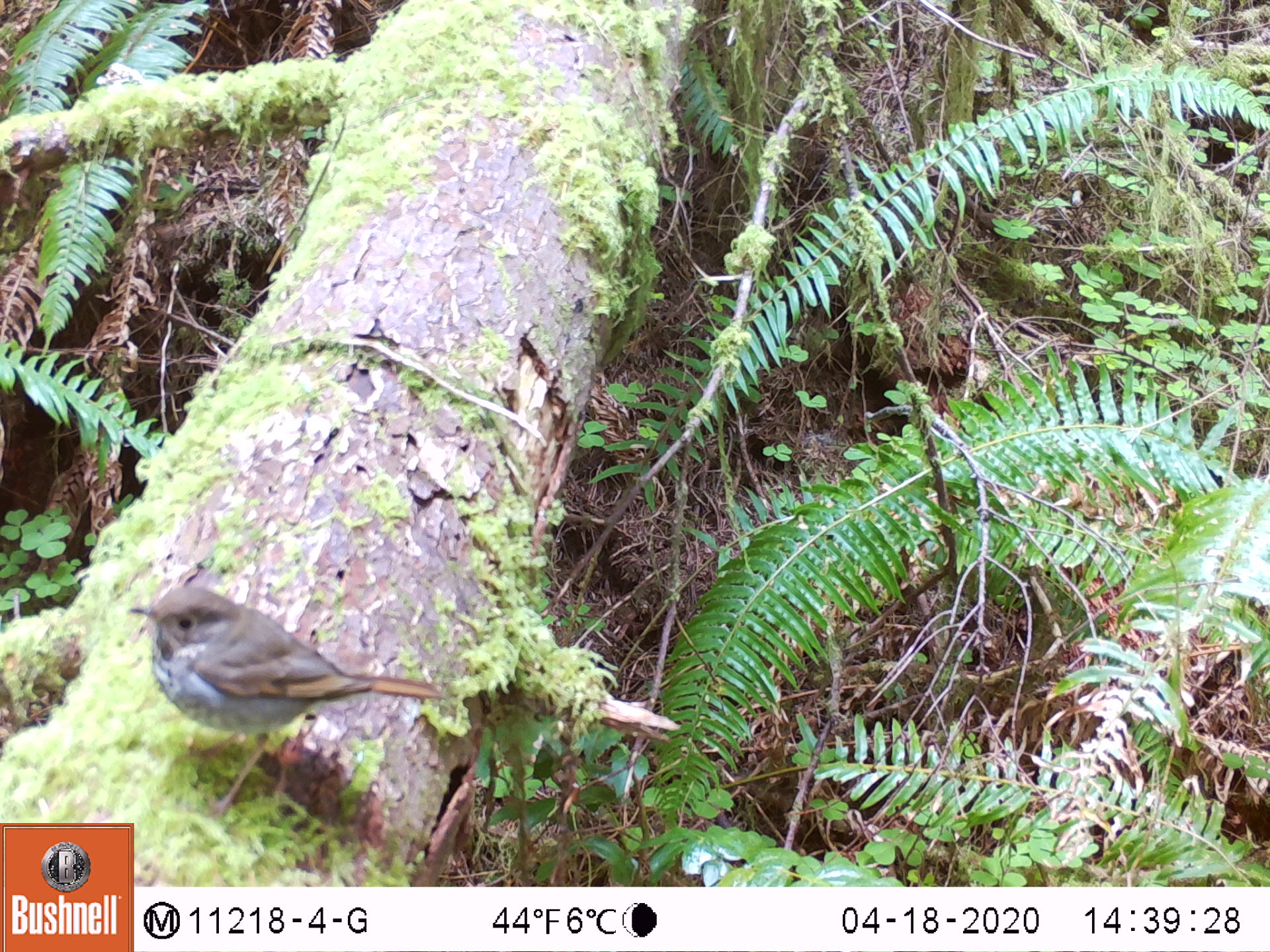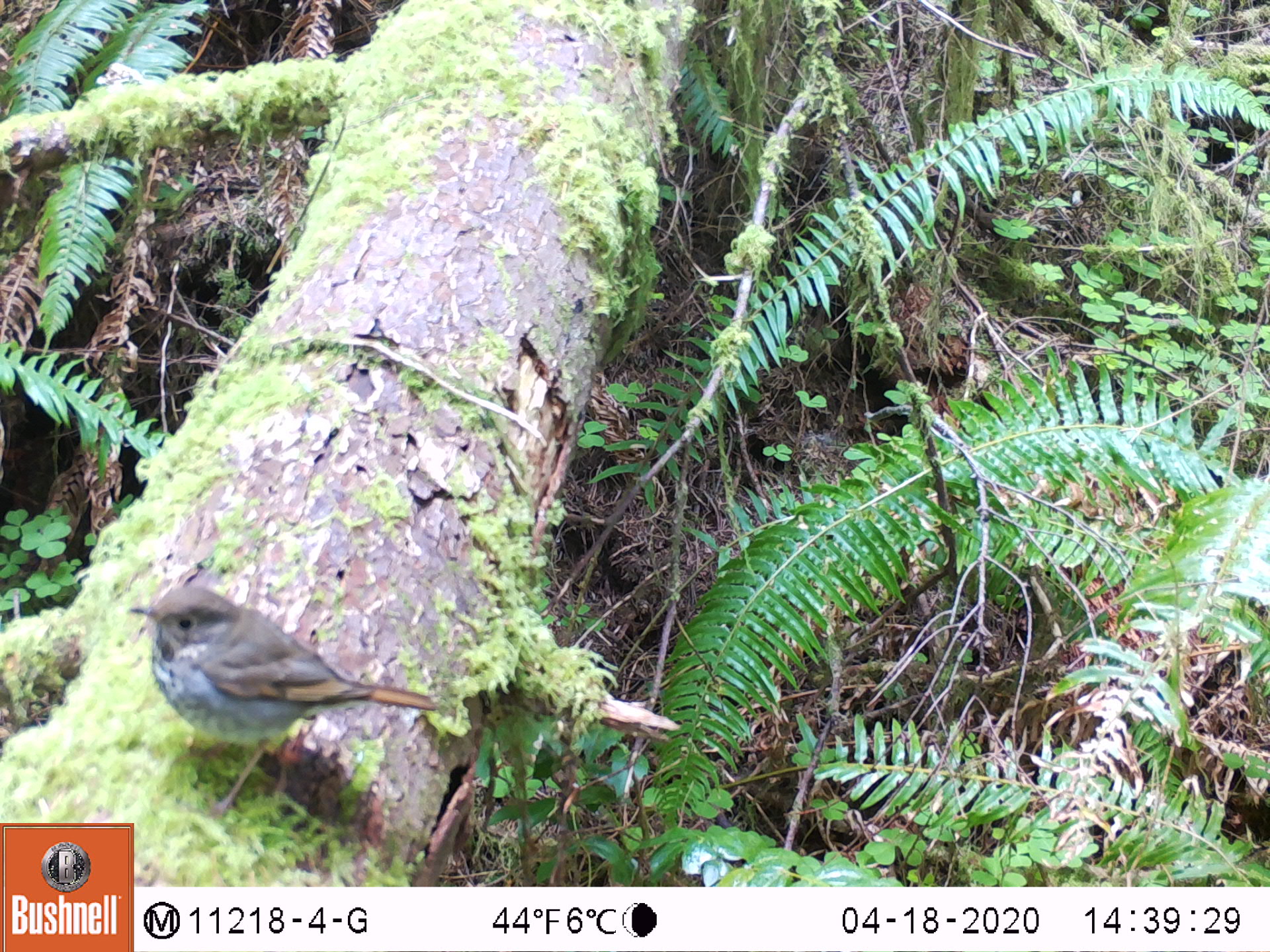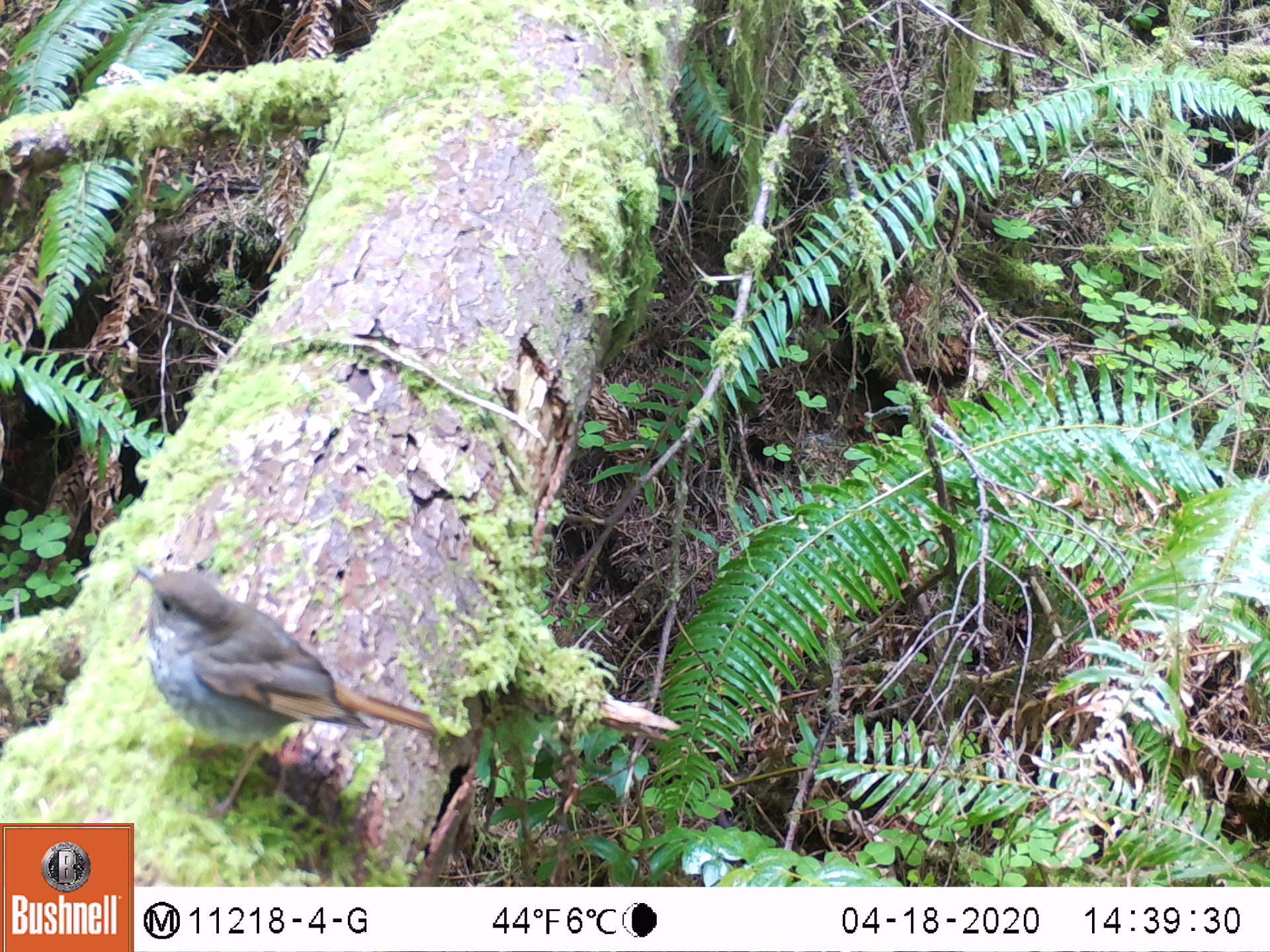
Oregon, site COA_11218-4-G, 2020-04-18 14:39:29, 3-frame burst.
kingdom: Animalia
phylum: Chordata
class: Aves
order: Passeriformes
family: Turdidae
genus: Catharus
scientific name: Catharus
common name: brown thrushes and nightingale-thrushes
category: catharus species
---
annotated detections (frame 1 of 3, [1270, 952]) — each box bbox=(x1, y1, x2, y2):
catharus species: bbox=(112, 574, 456, 816)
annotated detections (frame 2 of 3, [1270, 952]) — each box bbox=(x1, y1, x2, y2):
catharus species: bbox=(114, 572, 444, 815)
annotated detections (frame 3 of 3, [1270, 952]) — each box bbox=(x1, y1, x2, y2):
catharus species: bbox=(123, 552, 444, 818)